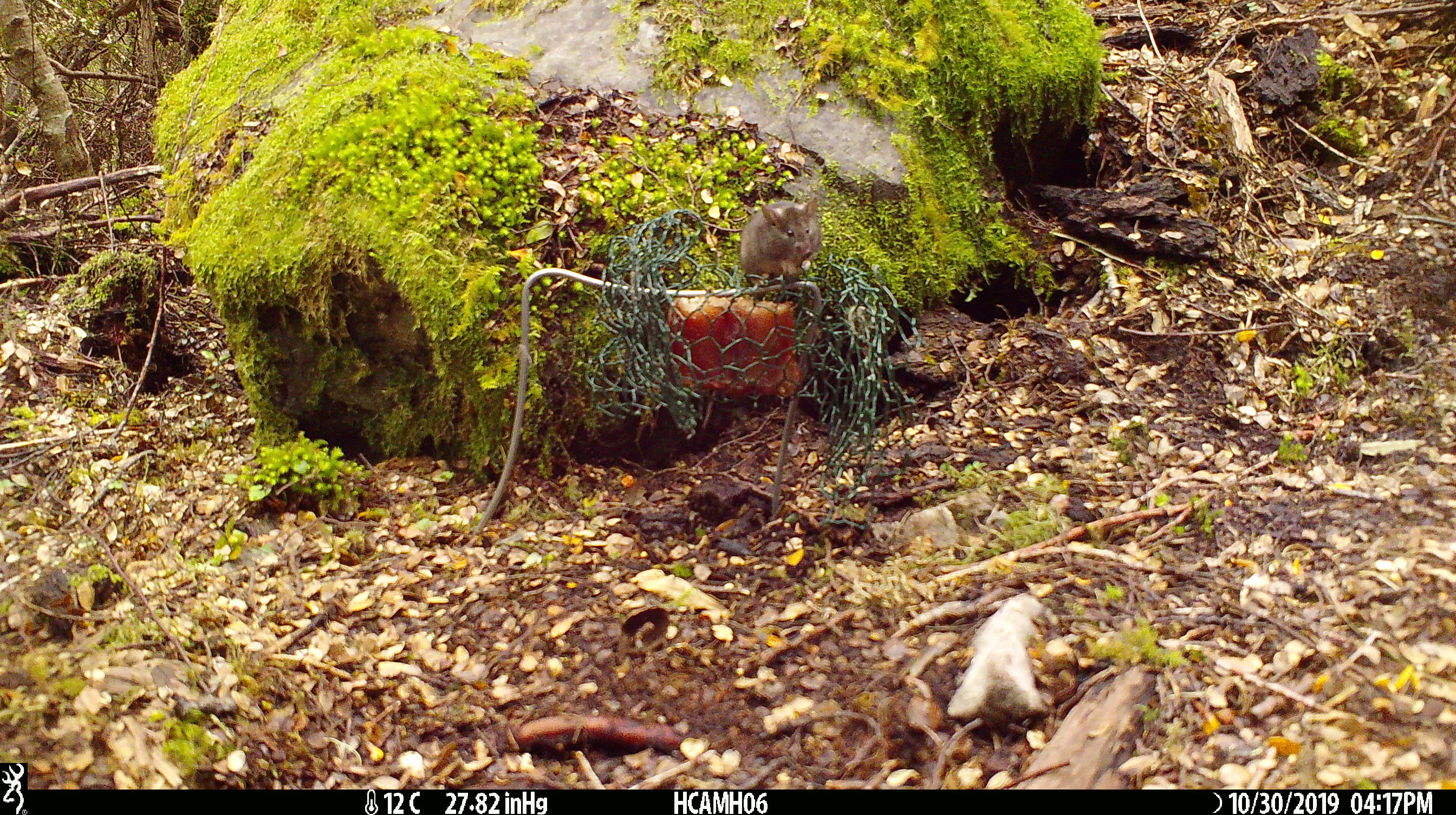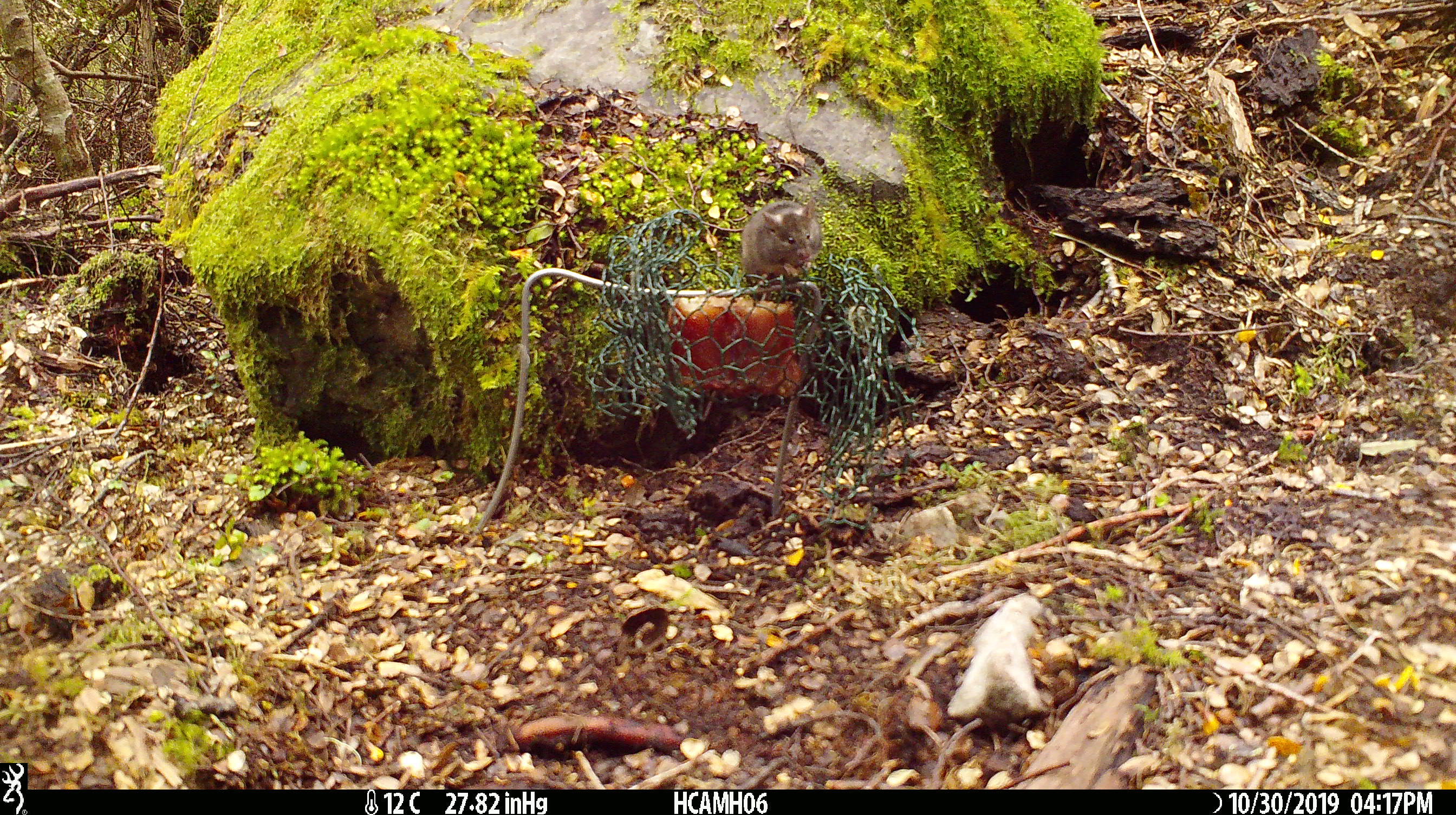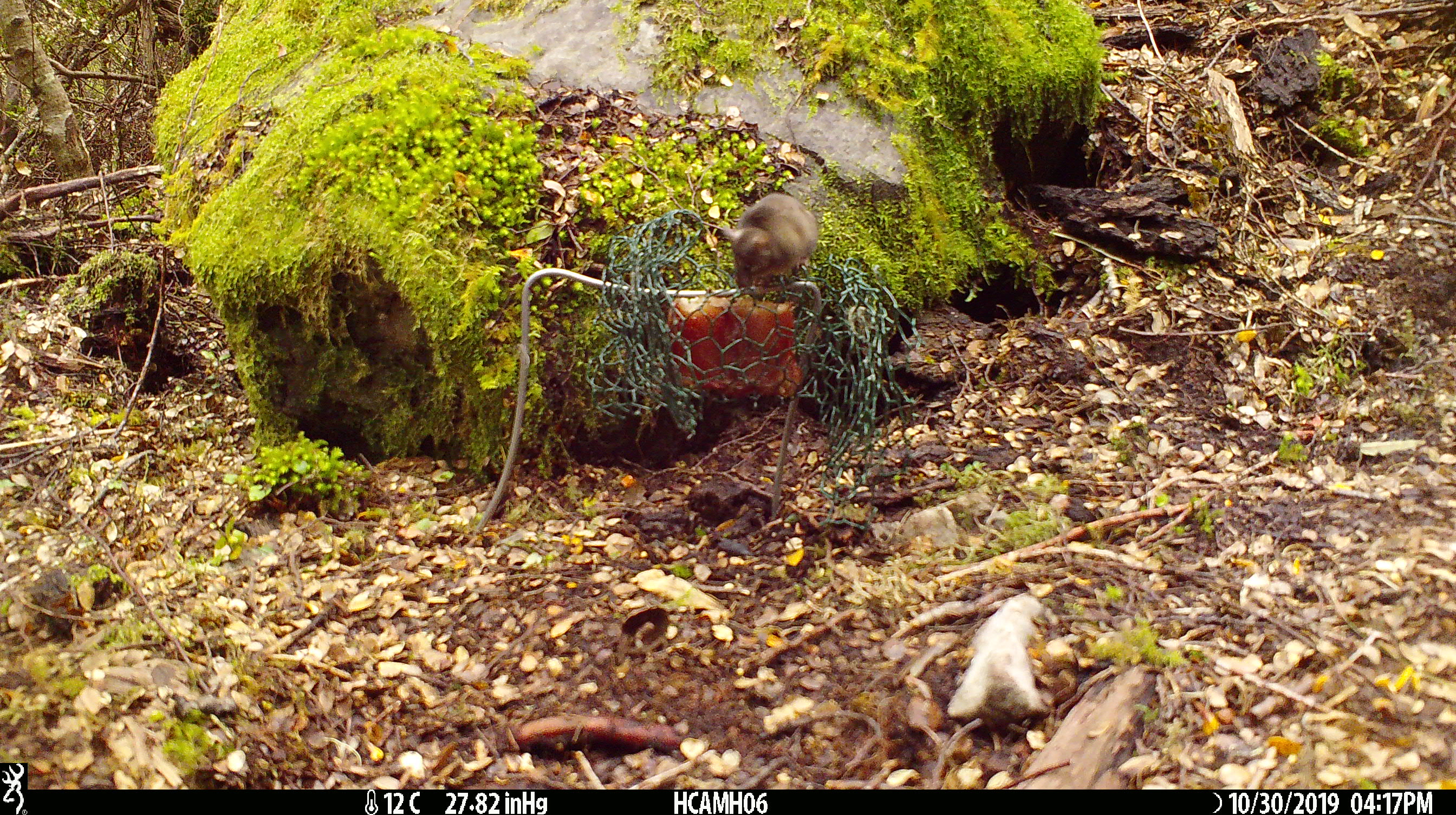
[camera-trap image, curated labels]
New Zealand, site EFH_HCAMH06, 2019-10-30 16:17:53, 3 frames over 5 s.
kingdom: Animalia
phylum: Chordata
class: Mammalia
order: Rodentia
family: Muridae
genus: Mus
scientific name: Mus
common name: mouse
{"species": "mouse (Mus)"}